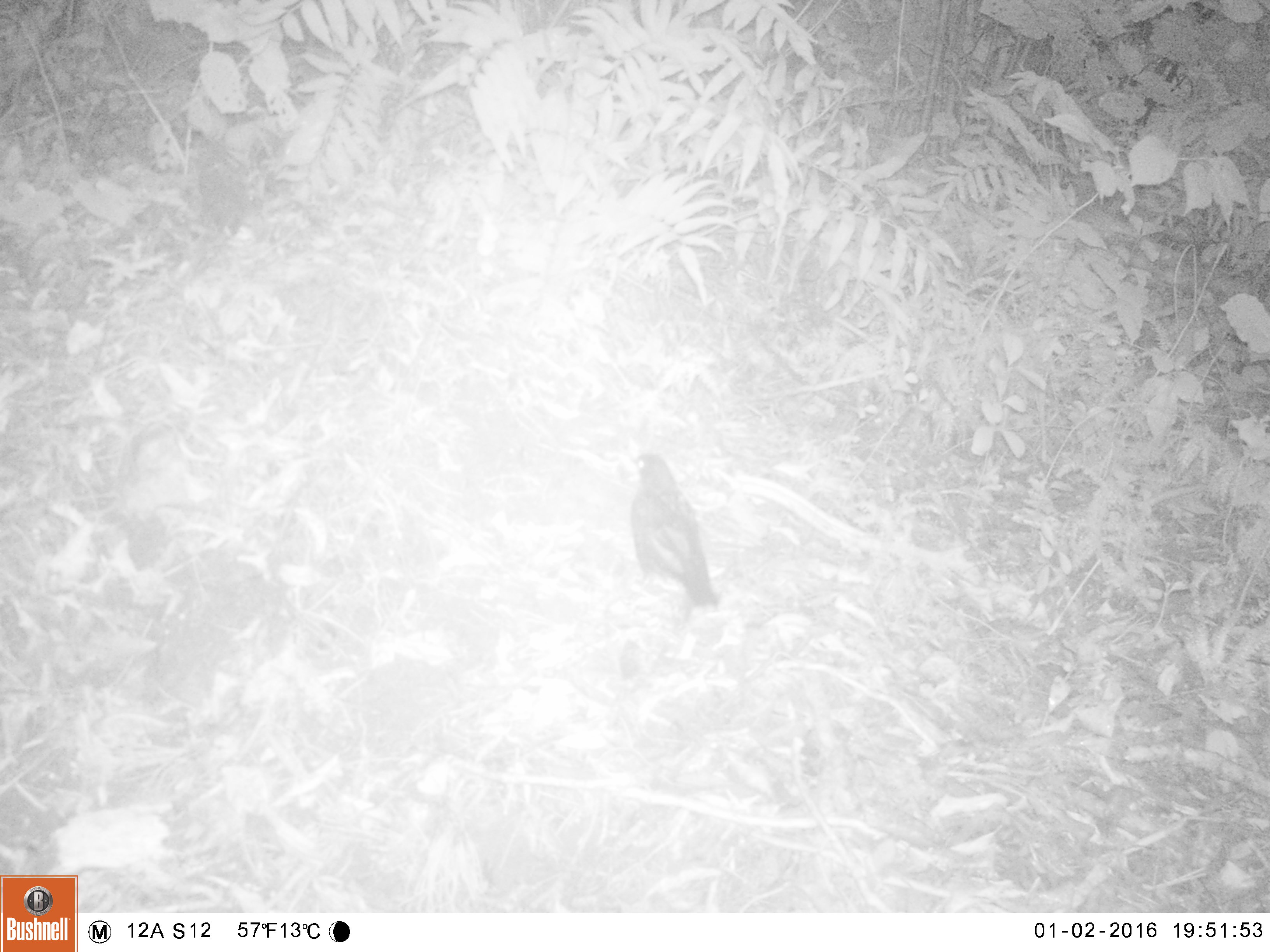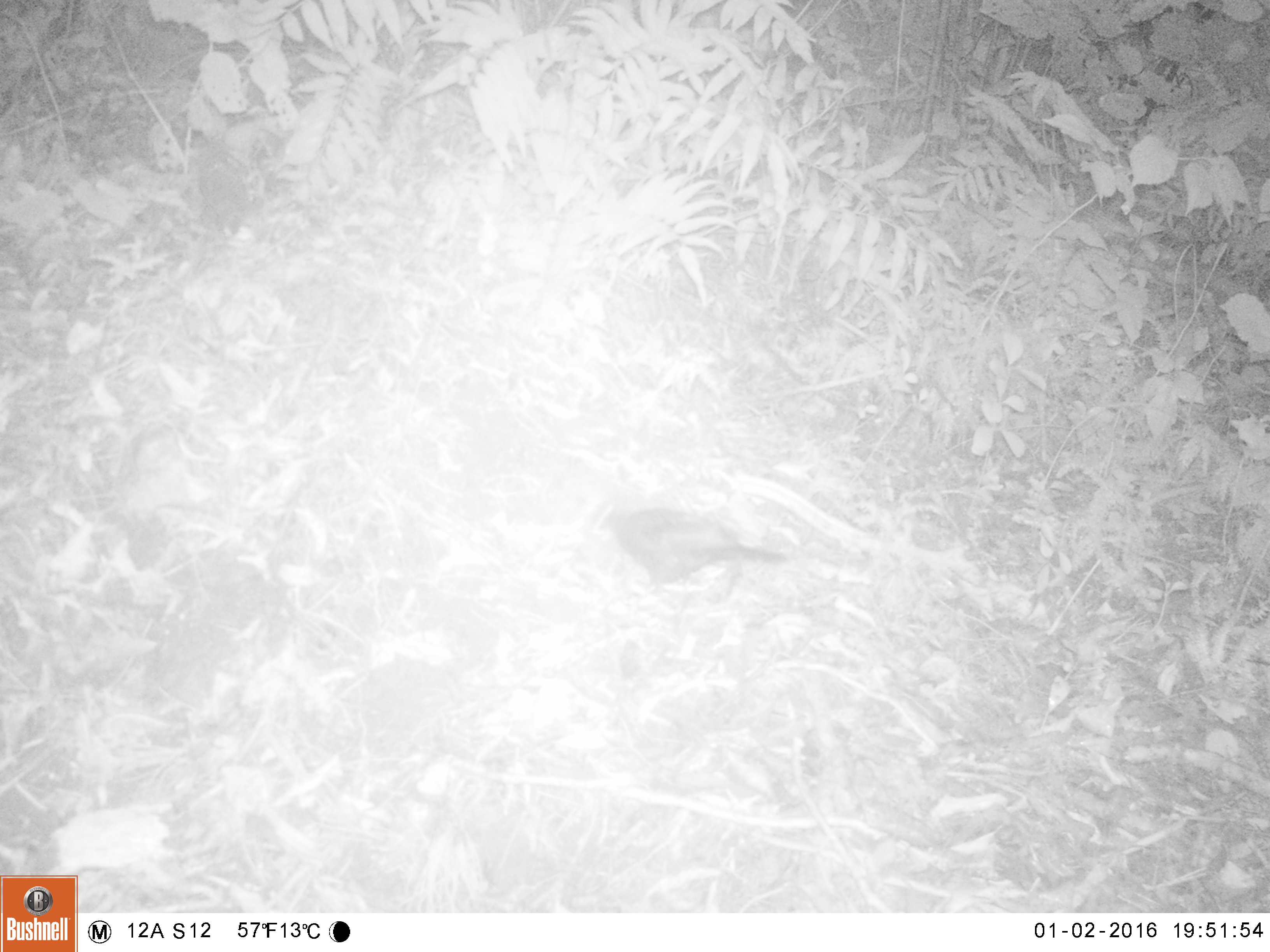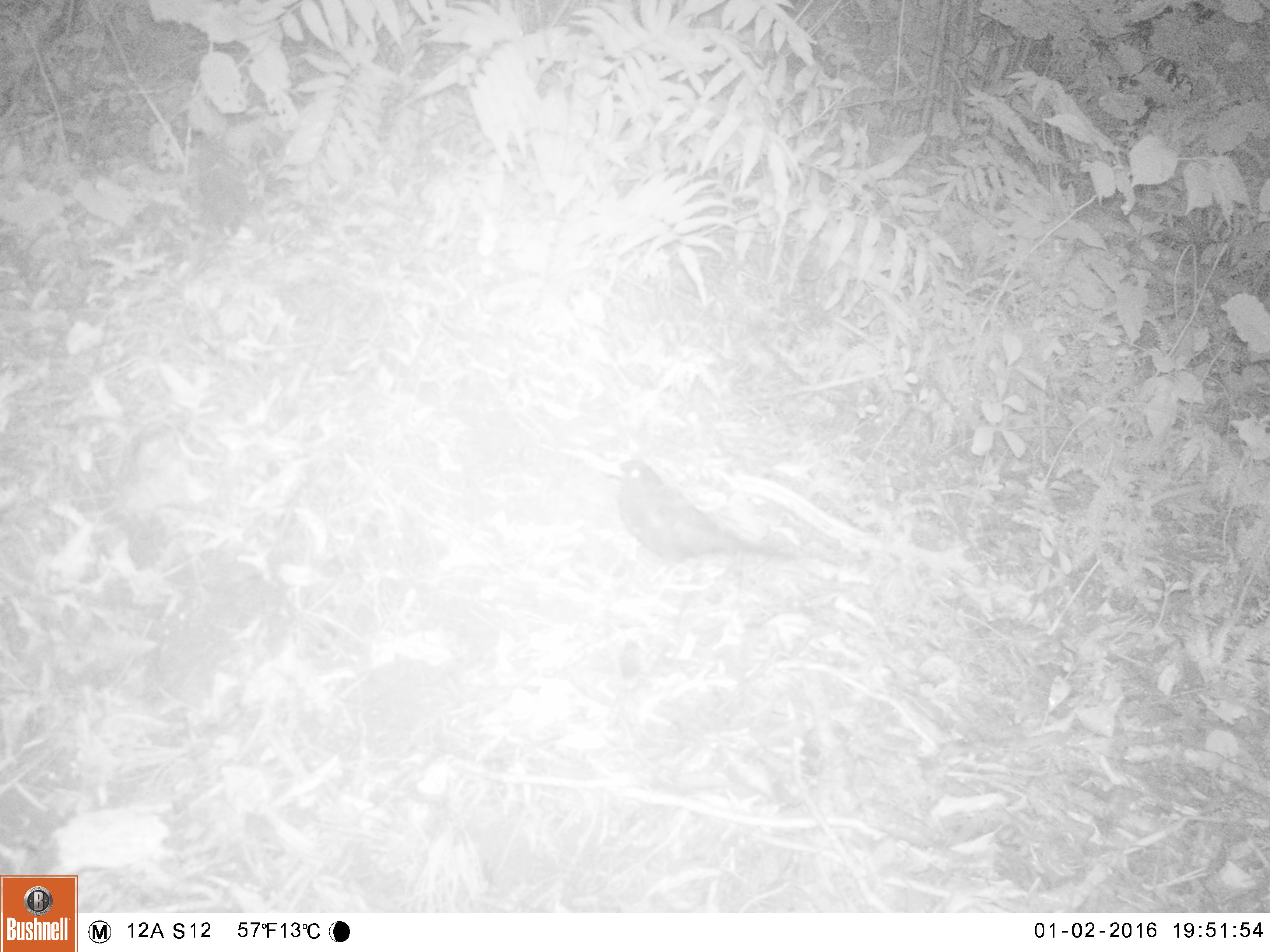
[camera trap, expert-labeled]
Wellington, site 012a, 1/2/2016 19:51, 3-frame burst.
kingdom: Animalia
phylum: Chordata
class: Aves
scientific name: Aves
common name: bird